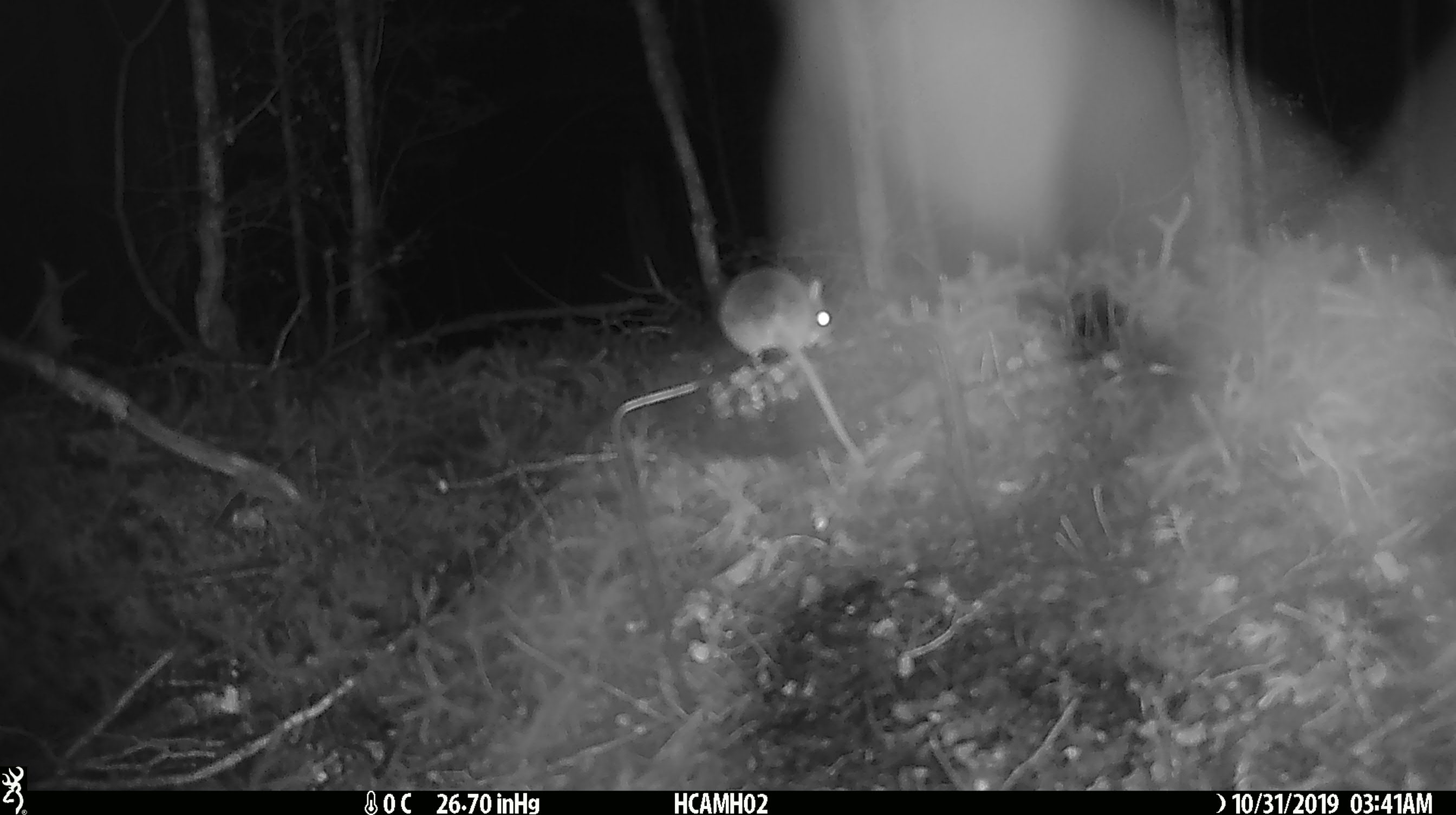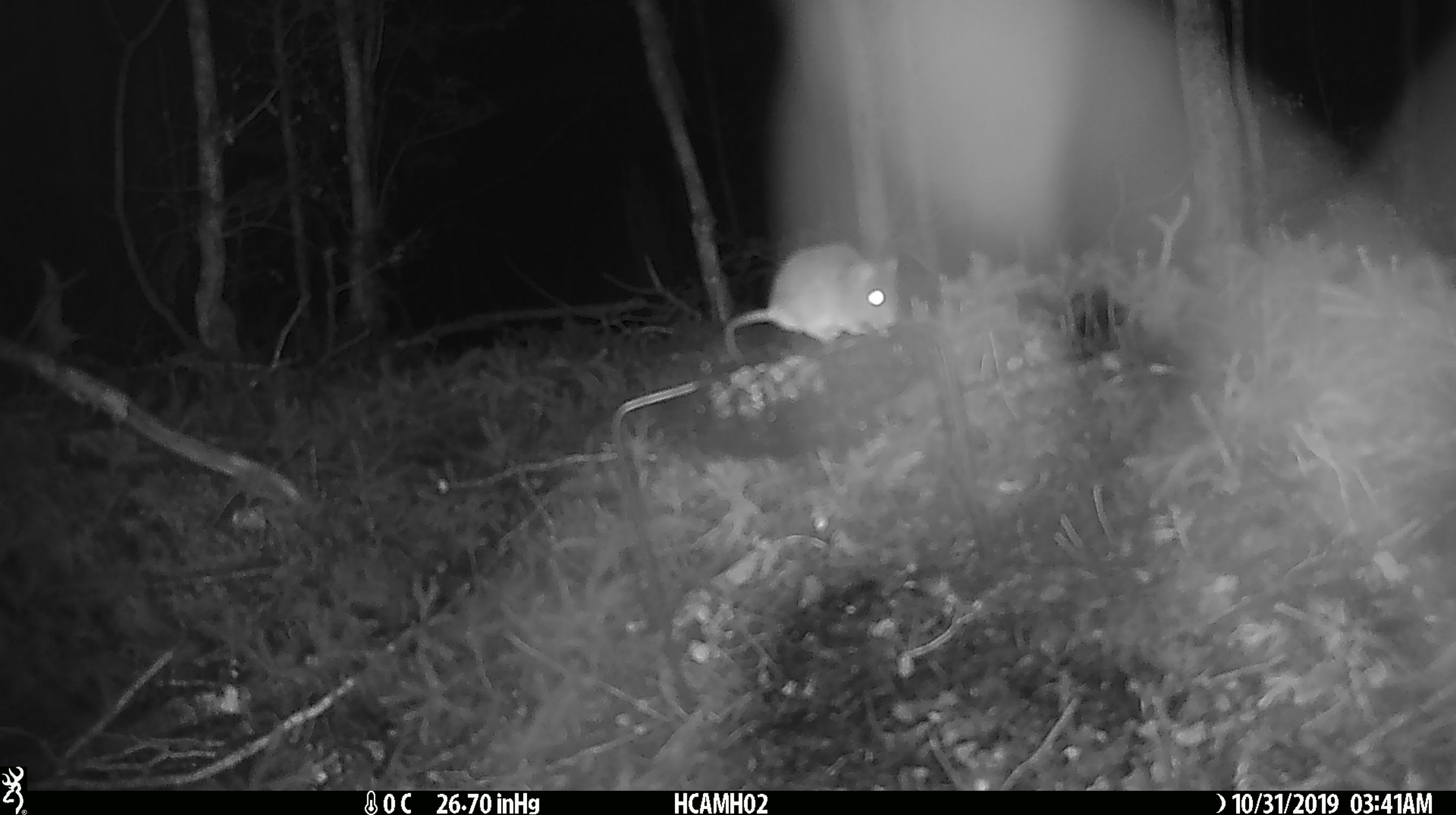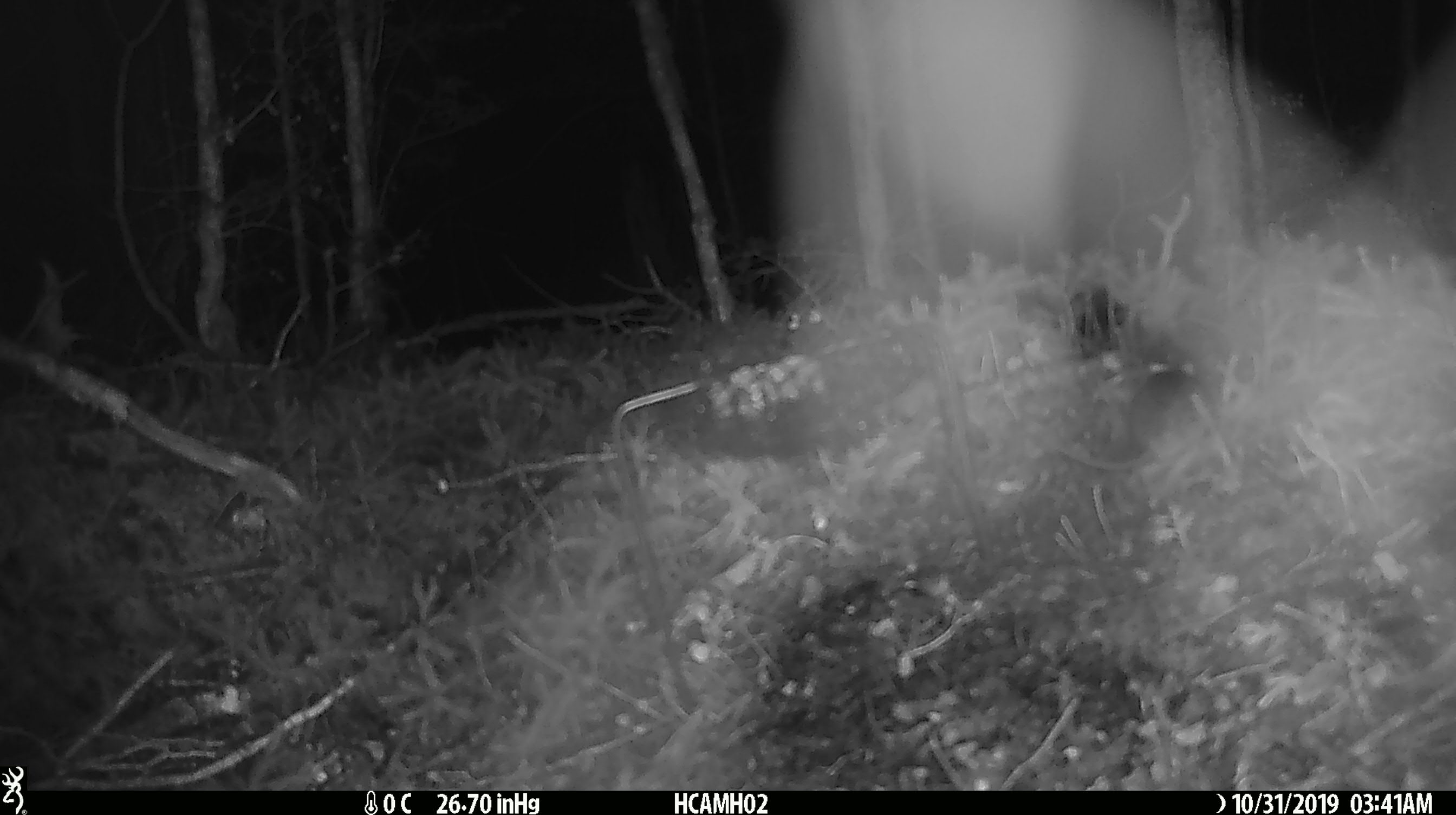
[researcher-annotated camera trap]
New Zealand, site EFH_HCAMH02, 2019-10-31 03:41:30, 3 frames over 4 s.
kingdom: Animalia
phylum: Chordata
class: Mammalia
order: Rodentia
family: Muridae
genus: Mus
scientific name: Mus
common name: mouse